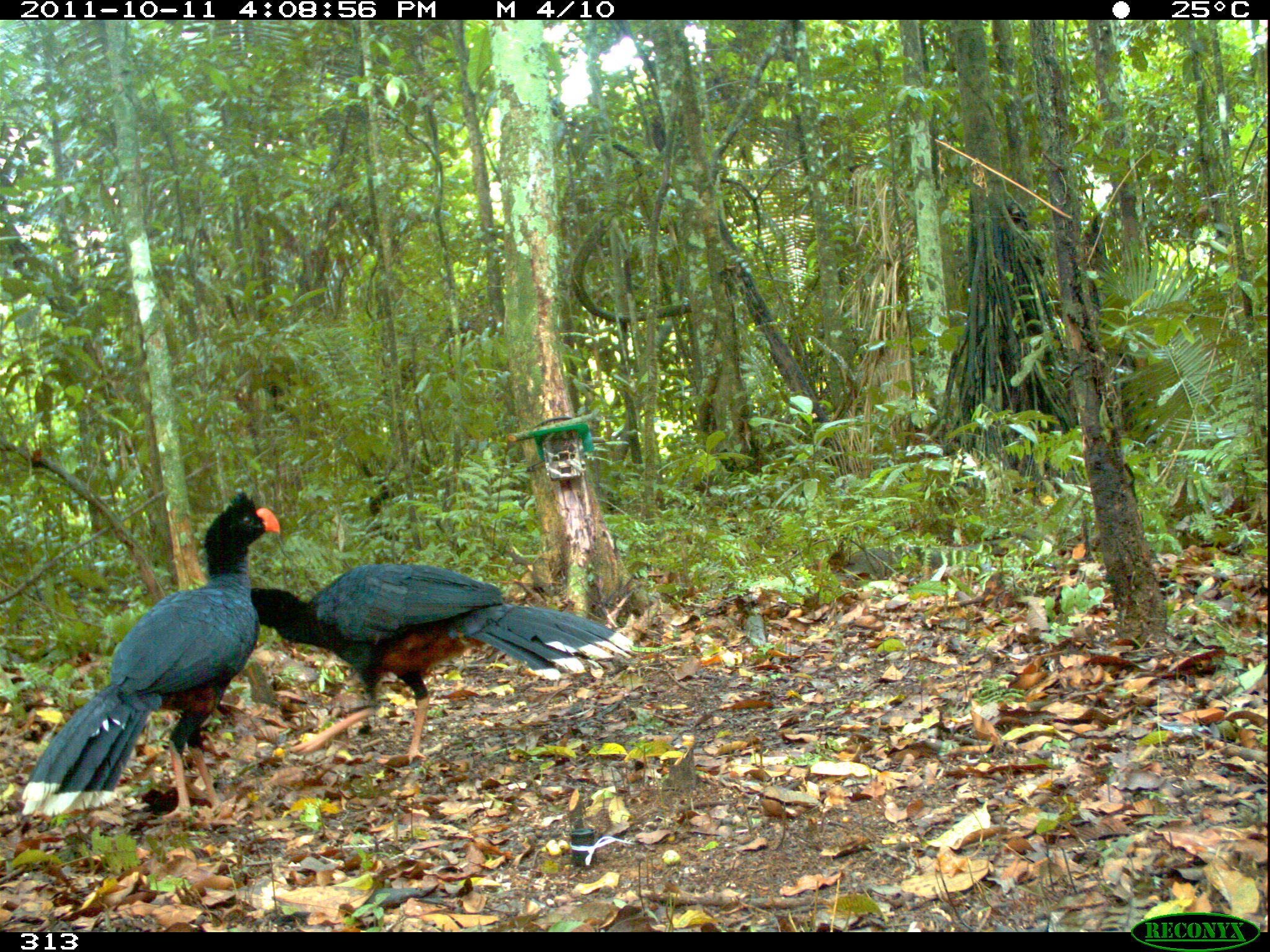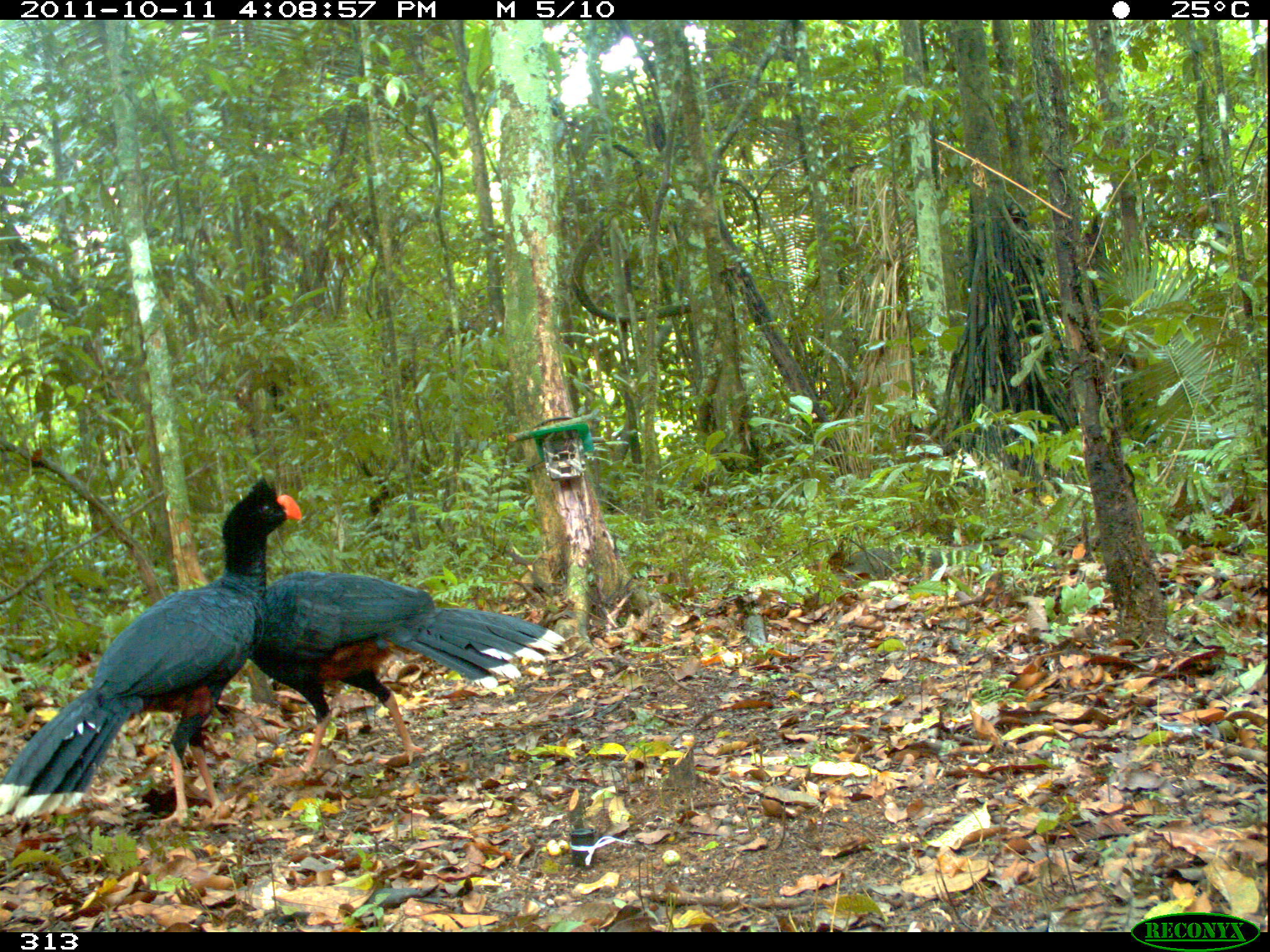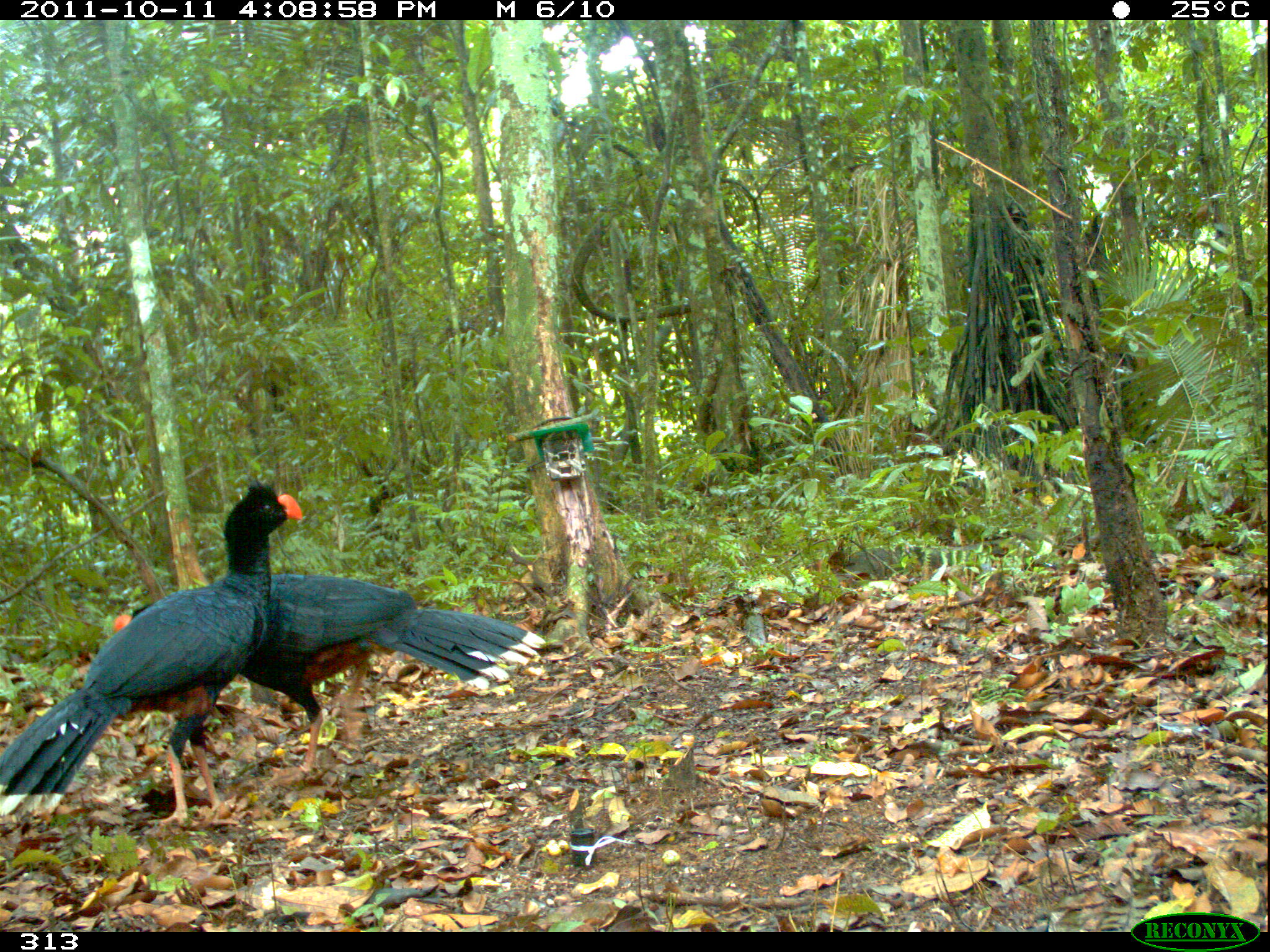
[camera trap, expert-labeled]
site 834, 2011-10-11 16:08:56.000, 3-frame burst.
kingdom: Animalia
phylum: Chordata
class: Aves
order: Galliformes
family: Cracidae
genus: Mitu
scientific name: Mitu tuberosum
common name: razor-billed curassow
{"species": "Mitu tuberosum (razor-billed curassow)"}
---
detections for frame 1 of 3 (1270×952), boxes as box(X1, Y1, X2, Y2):
mitu tuberosum: box(21, 488, 281, 820); box(249, 561, 634, 765)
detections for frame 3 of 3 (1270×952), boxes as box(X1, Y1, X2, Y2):
mitu tuberosum: box(0, 478, 302, 827); box(112, 574, 546, 784)